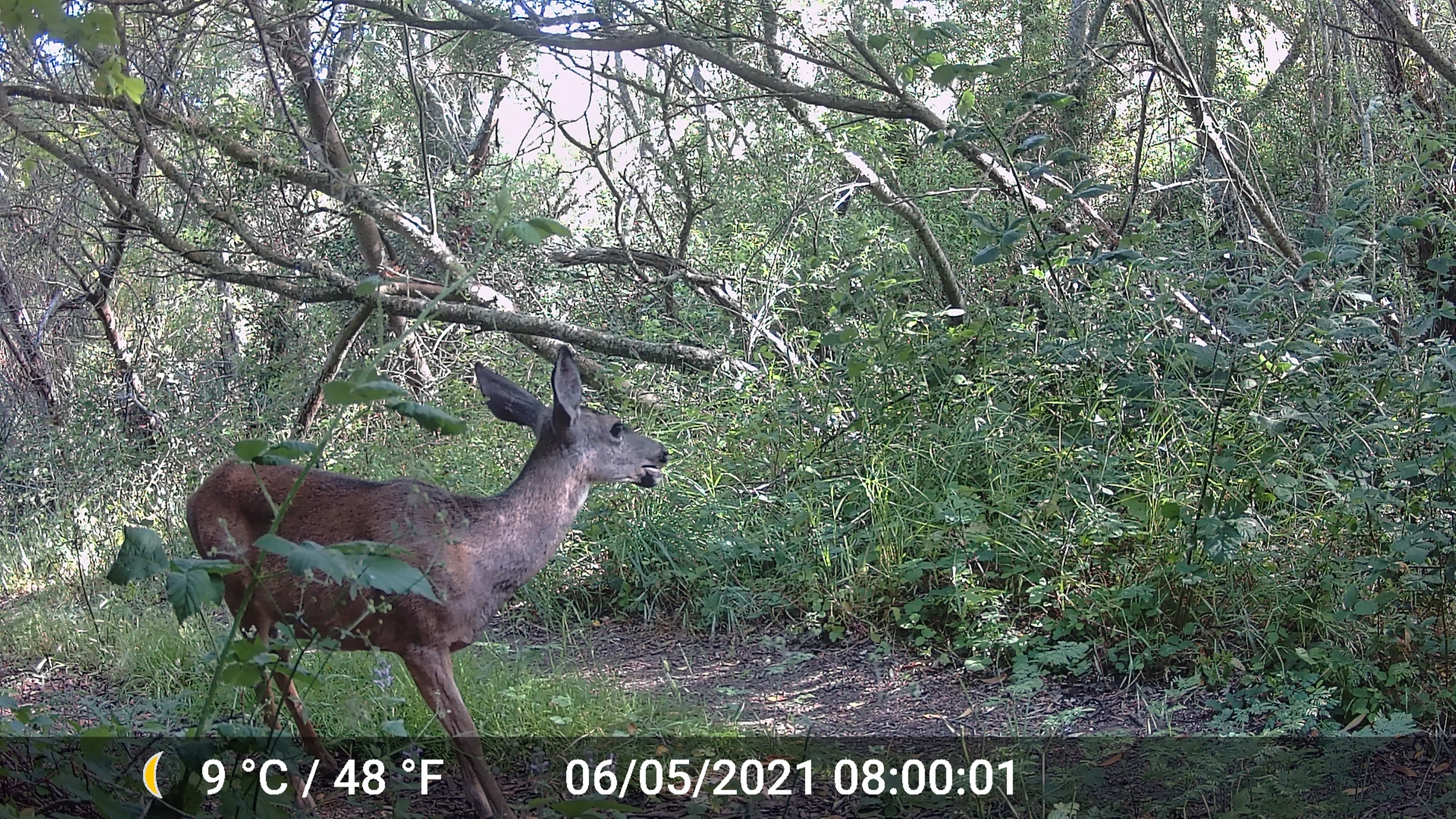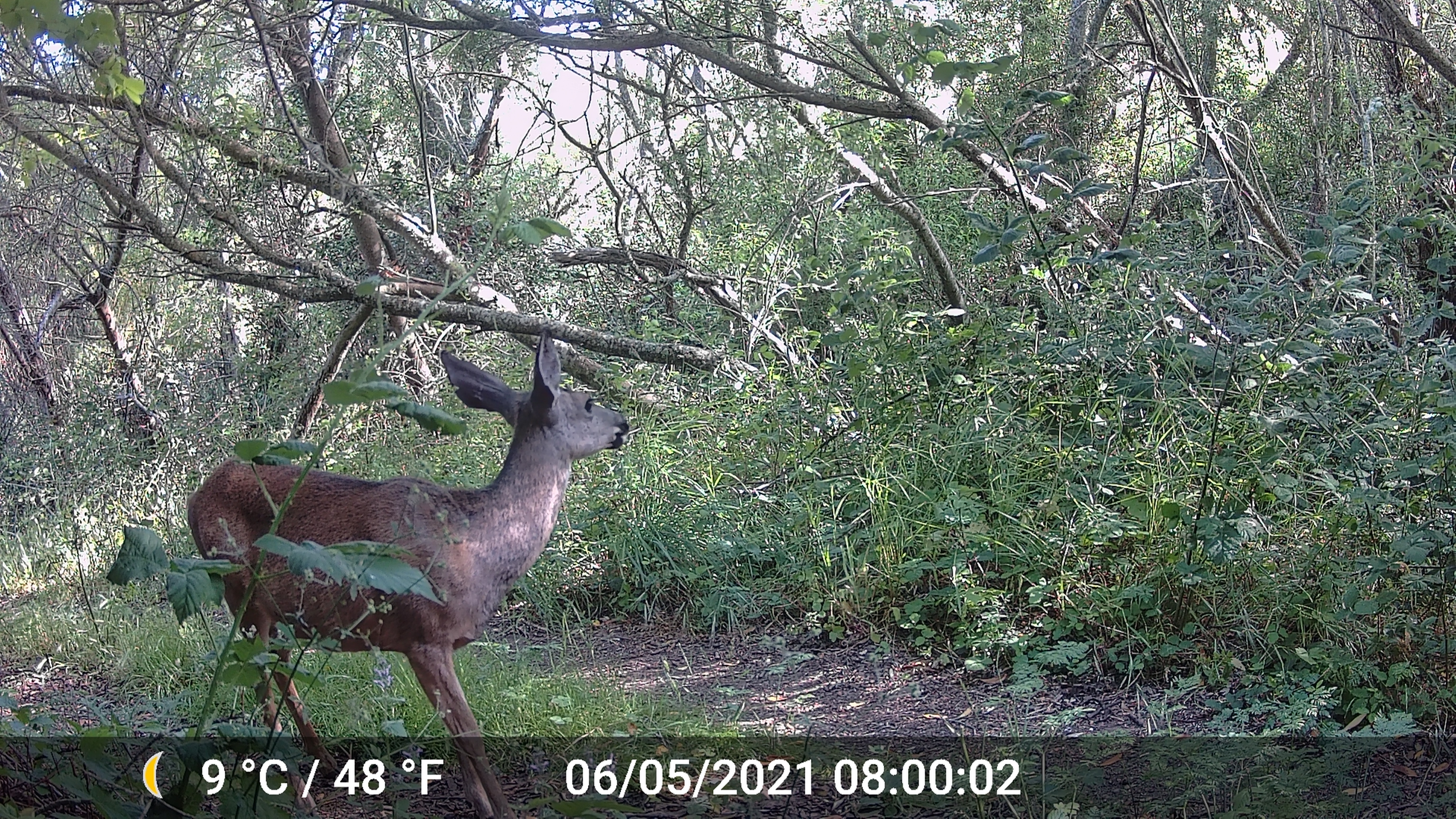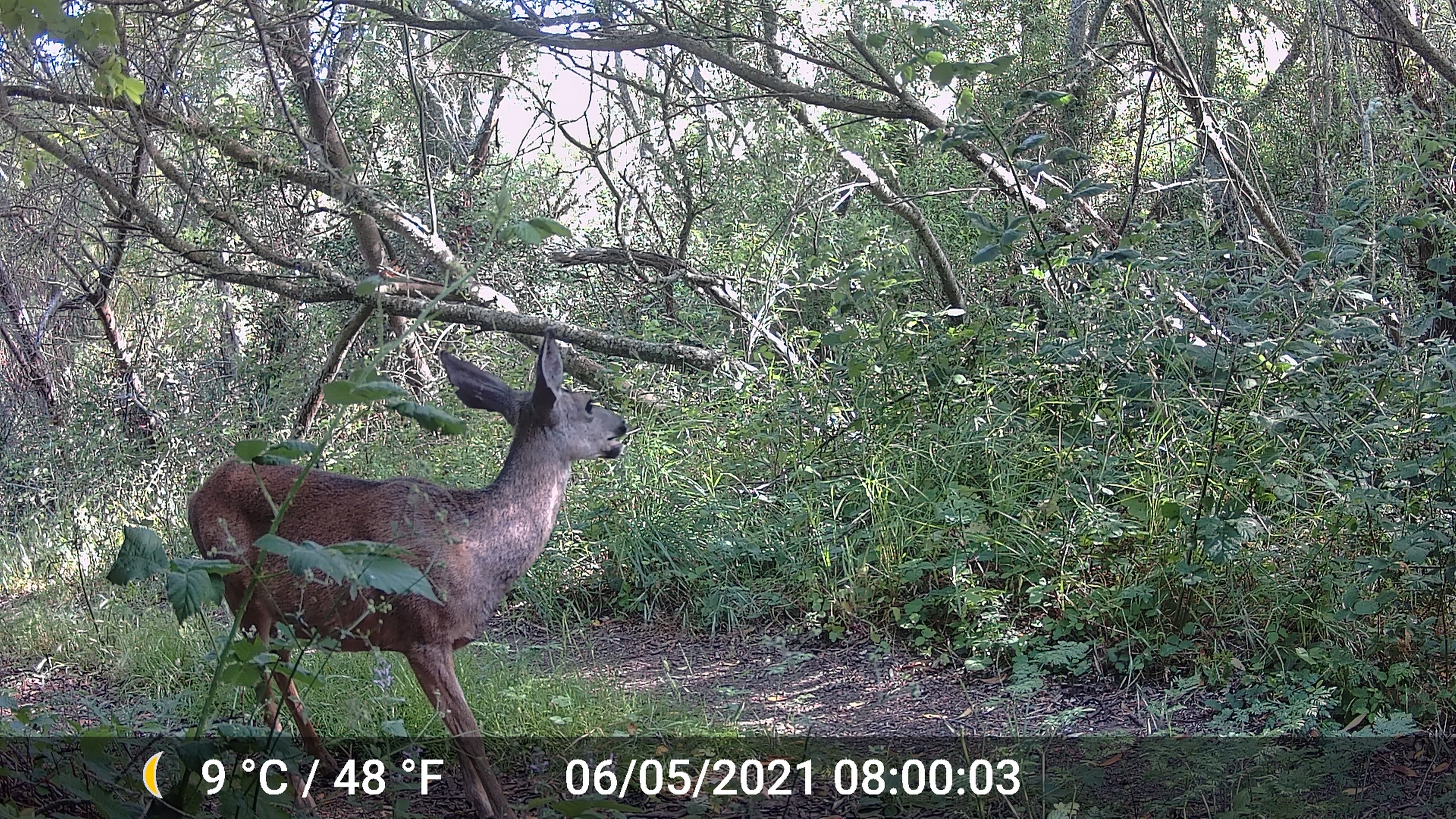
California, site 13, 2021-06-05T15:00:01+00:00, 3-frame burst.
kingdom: Animalia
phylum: Chordata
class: Mammalia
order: Artiodactyla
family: Cervidae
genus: Odocoileus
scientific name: Odocoileus hemionus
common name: mule deer